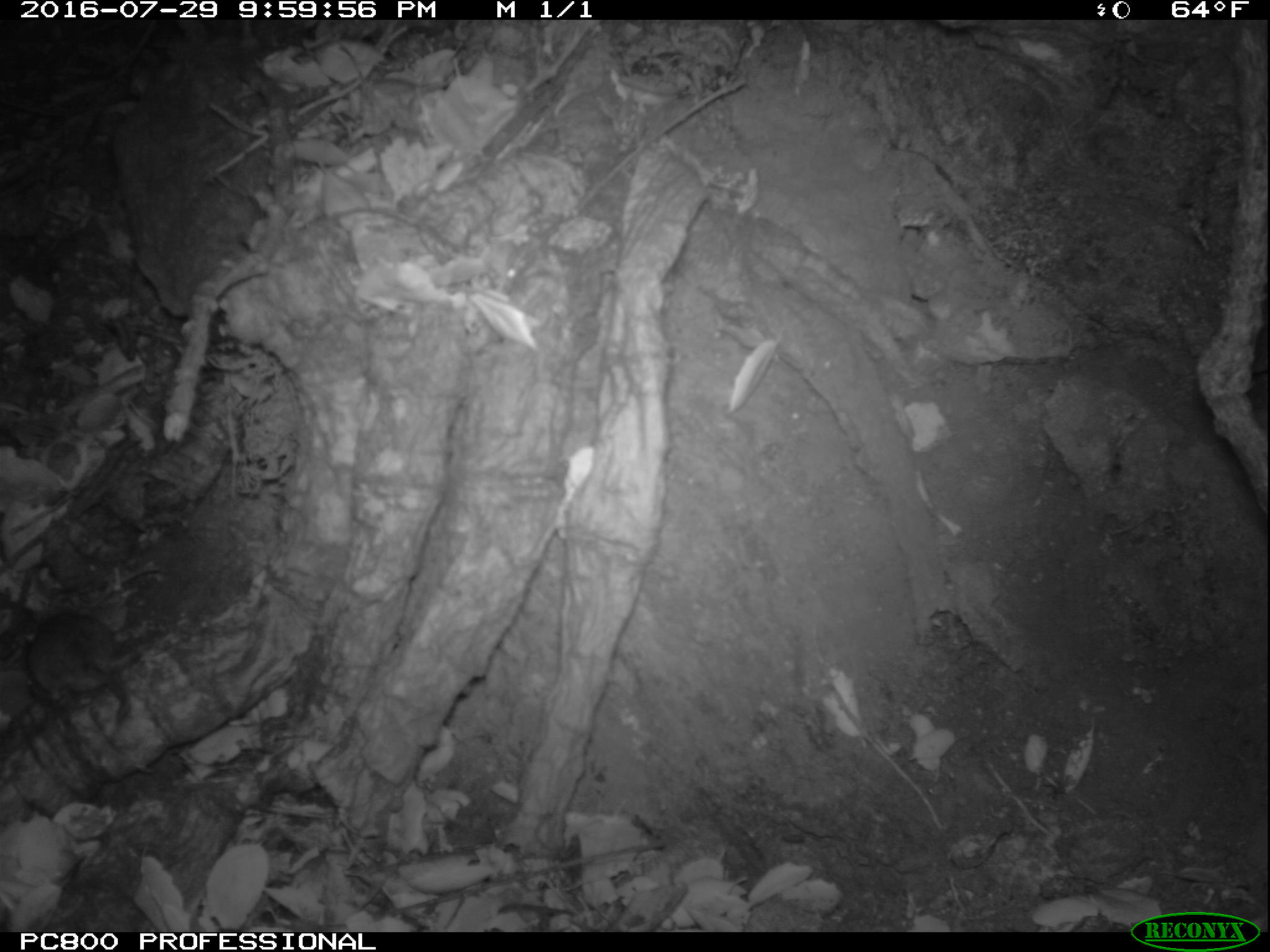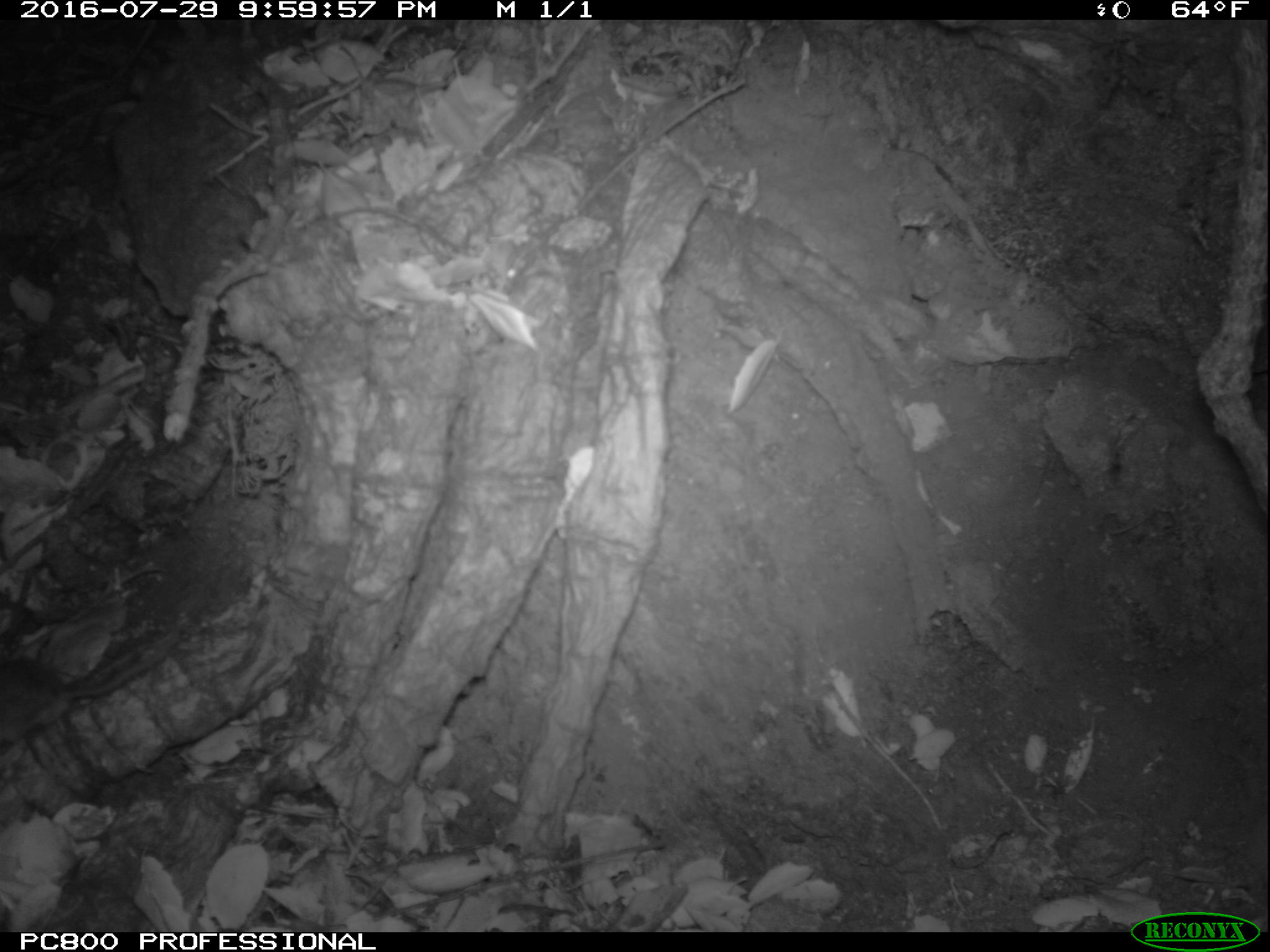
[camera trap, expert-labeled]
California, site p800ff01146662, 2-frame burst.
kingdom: Animalia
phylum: Chordata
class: Mammalia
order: Rodentia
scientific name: Rodentia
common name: rodent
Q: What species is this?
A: Rodent (Rodentia).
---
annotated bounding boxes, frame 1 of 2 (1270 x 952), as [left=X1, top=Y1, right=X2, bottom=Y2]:
rodent: [left=24, top=607, right=141, bottom=727]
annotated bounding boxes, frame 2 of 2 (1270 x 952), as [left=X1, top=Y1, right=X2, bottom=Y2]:
rodent: [left=0, top=631, right=178, bottom=744]